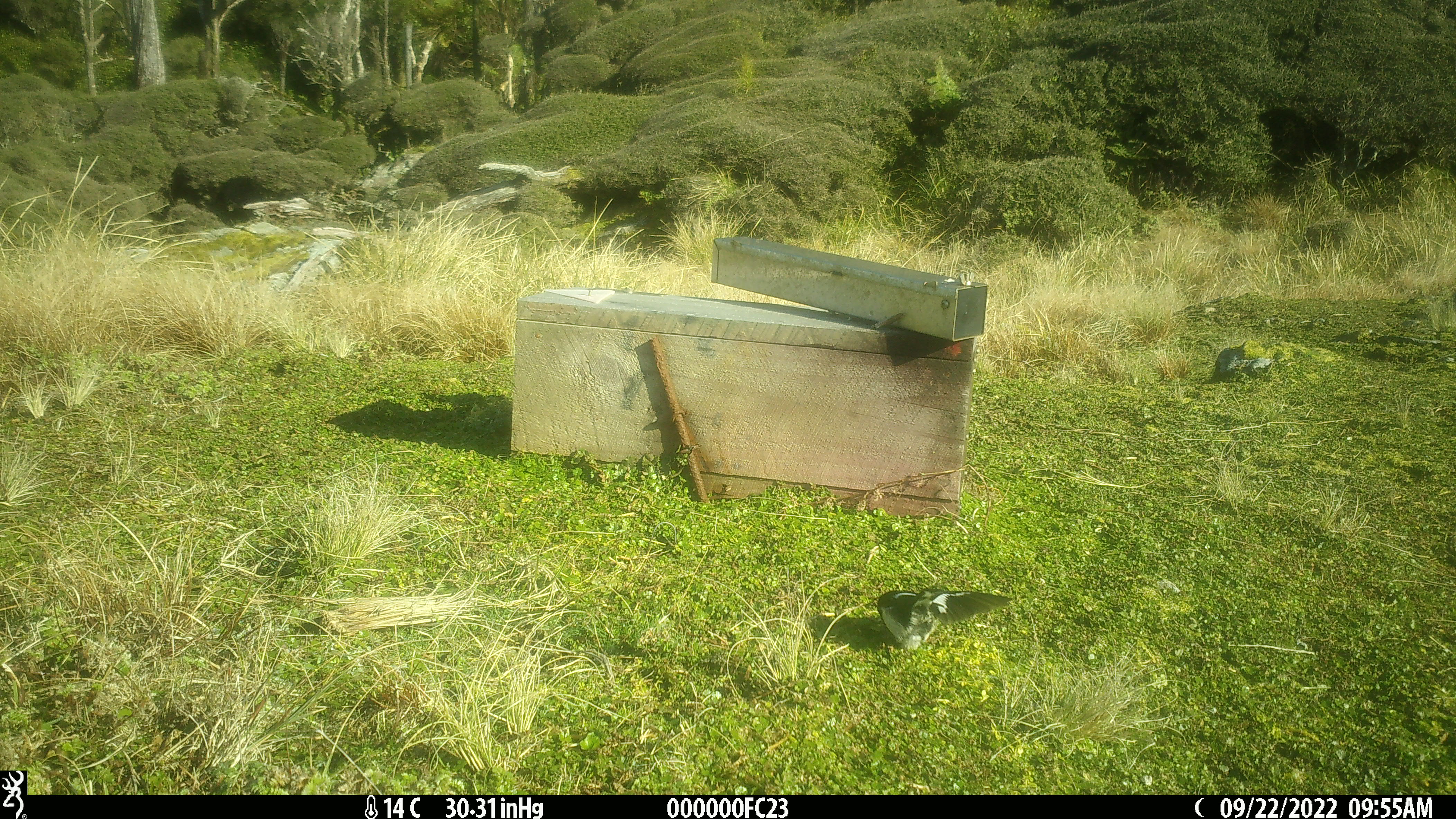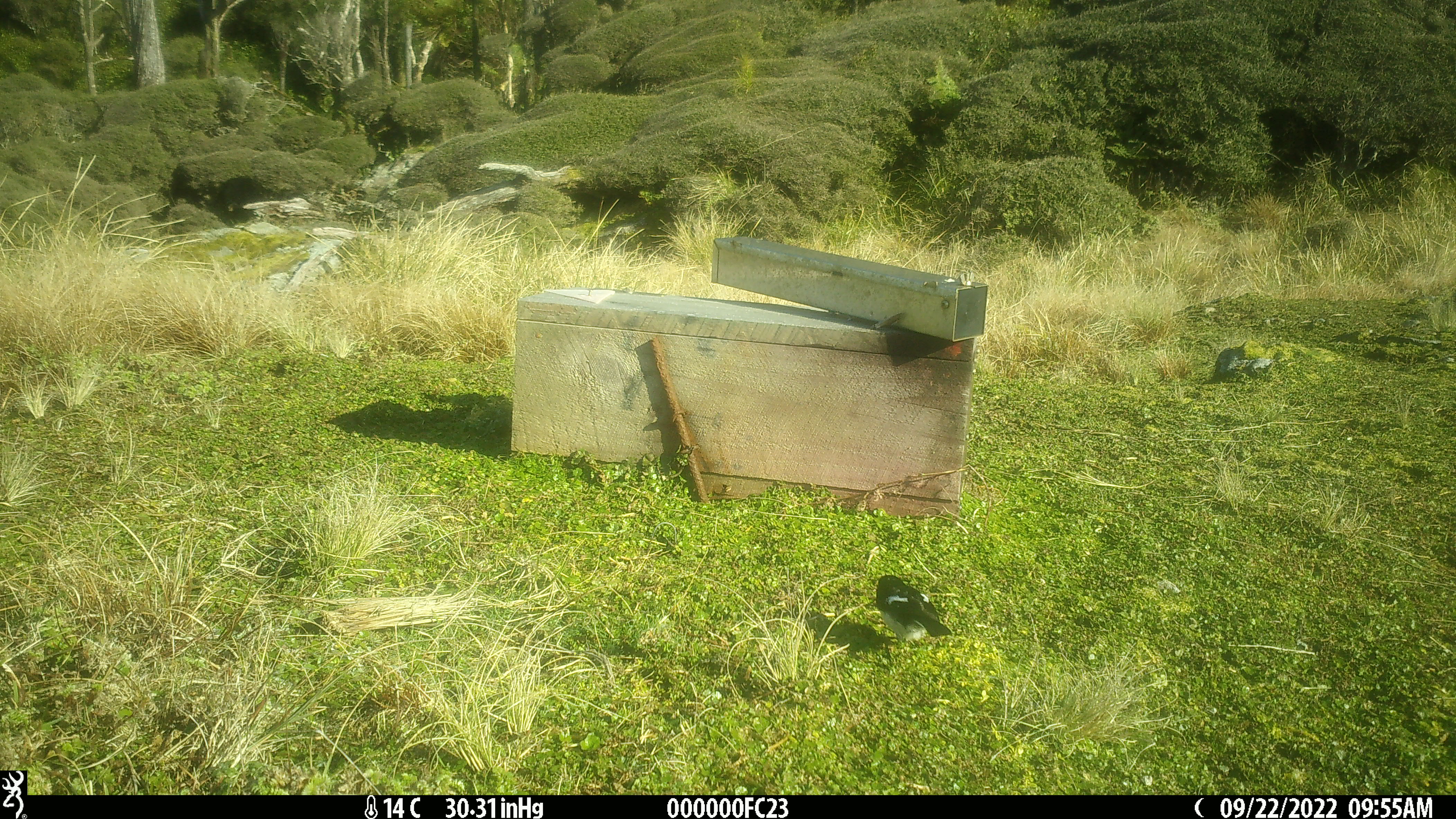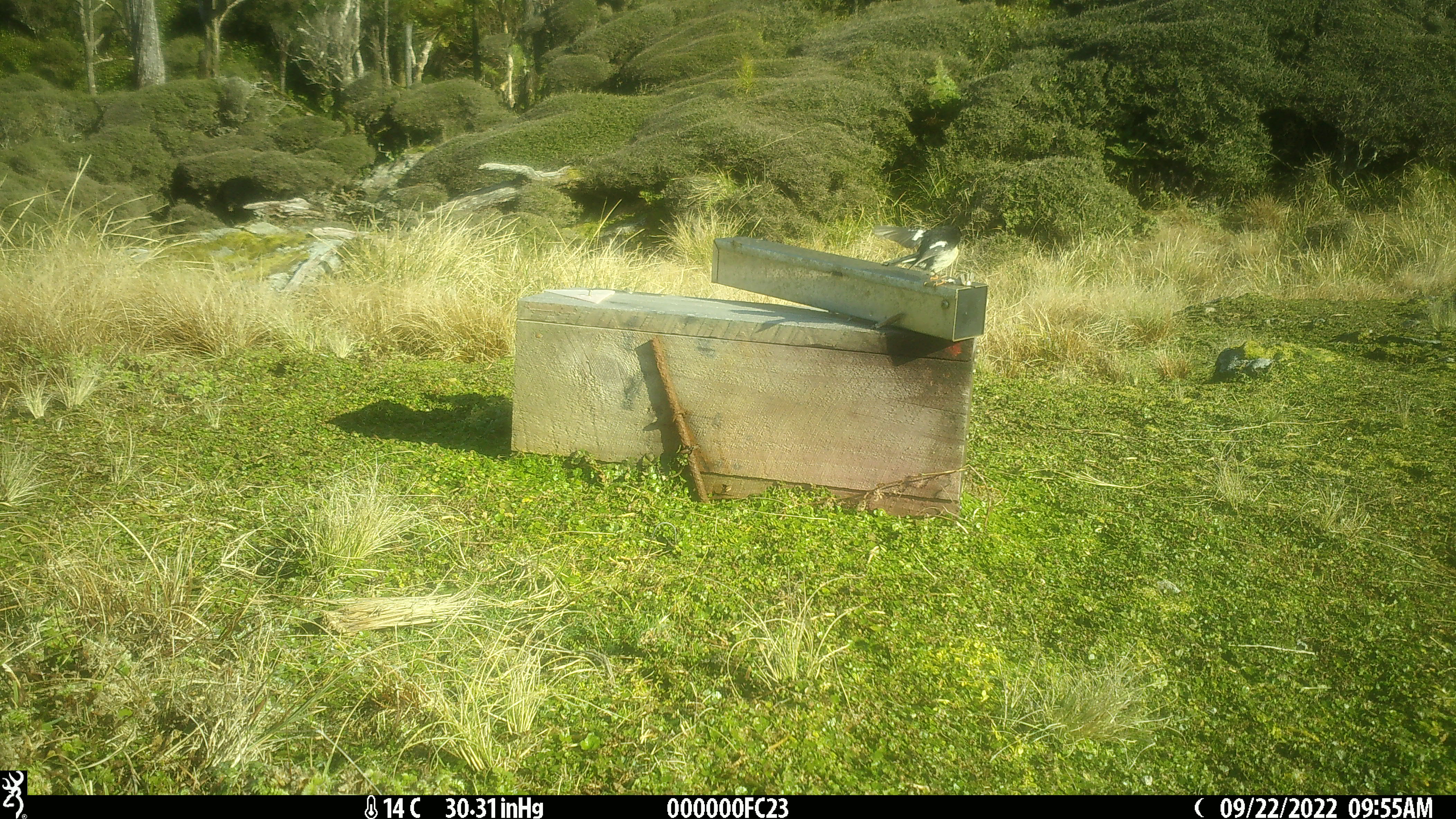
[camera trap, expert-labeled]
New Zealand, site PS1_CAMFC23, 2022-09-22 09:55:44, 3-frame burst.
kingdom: Animalia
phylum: Chordata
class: Aves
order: Passeriformes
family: Petroicidae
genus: Petroica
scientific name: Petroica macrocephala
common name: tomtit